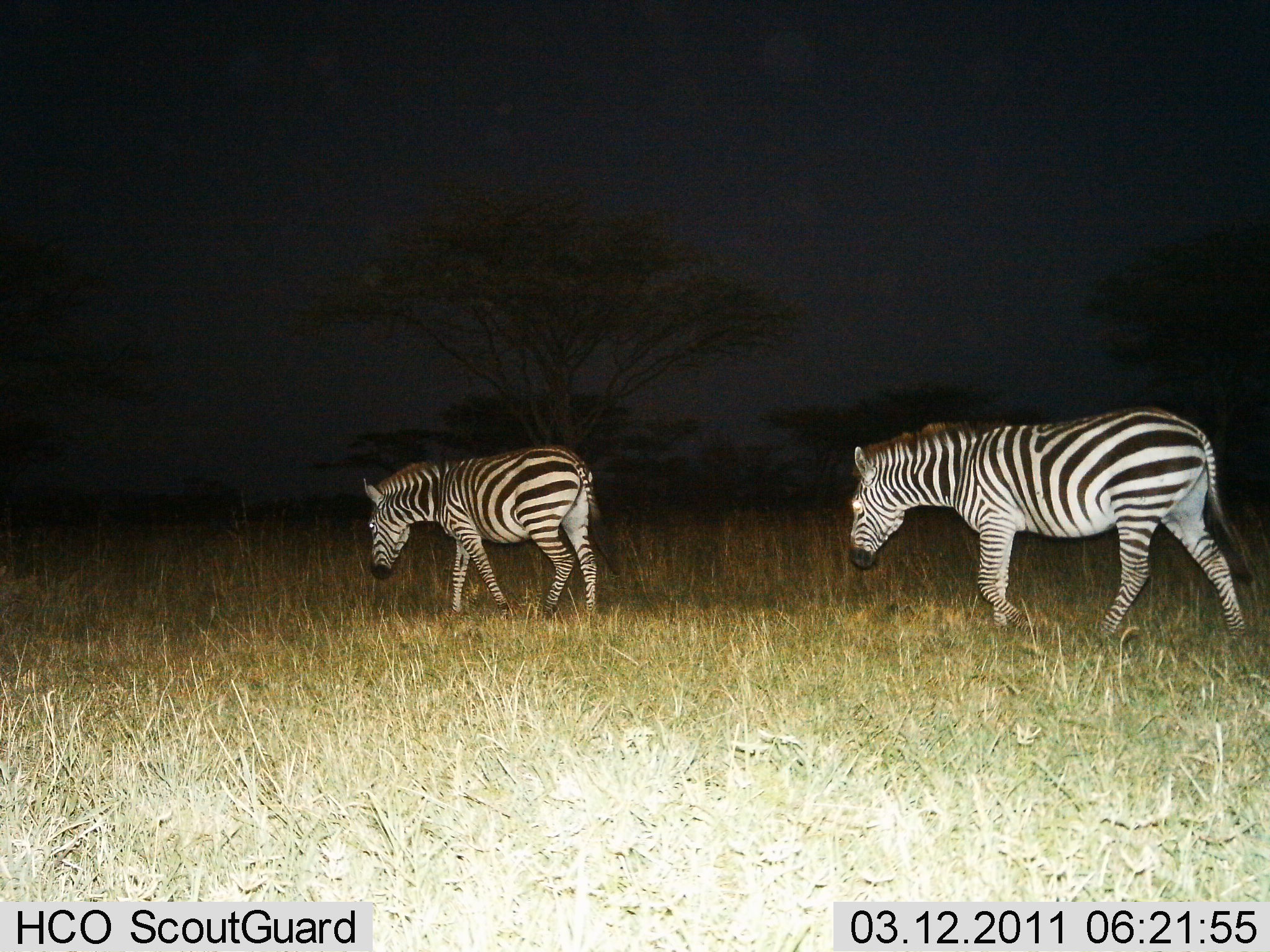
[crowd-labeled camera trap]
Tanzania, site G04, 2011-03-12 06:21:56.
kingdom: Animalia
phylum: Chordata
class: Mammalia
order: Perissodactyla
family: Equidae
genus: Equus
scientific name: Equus quagga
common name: plains zebra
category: zebra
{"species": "zebra (plains zebra) (Equus quagga)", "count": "2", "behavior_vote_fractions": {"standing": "8%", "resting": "0%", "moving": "92%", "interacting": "0%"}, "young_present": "0%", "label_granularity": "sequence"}